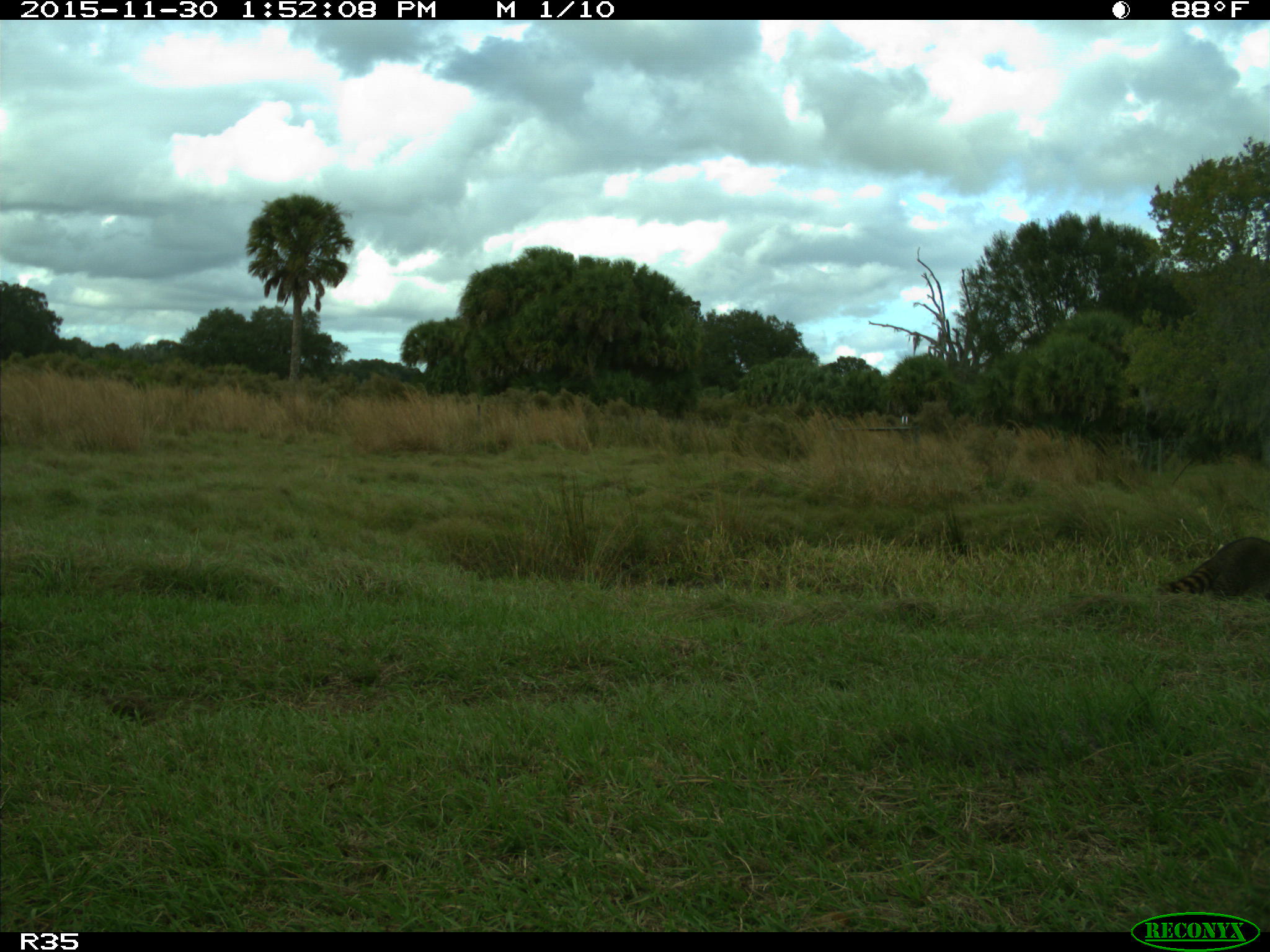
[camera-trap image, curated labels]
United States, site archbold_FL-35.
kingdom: Animalia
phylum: Chordata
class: Mammalia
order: Carnivora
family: Procyonidae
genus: Procyon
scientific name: Procyon lotor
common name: common raccoon